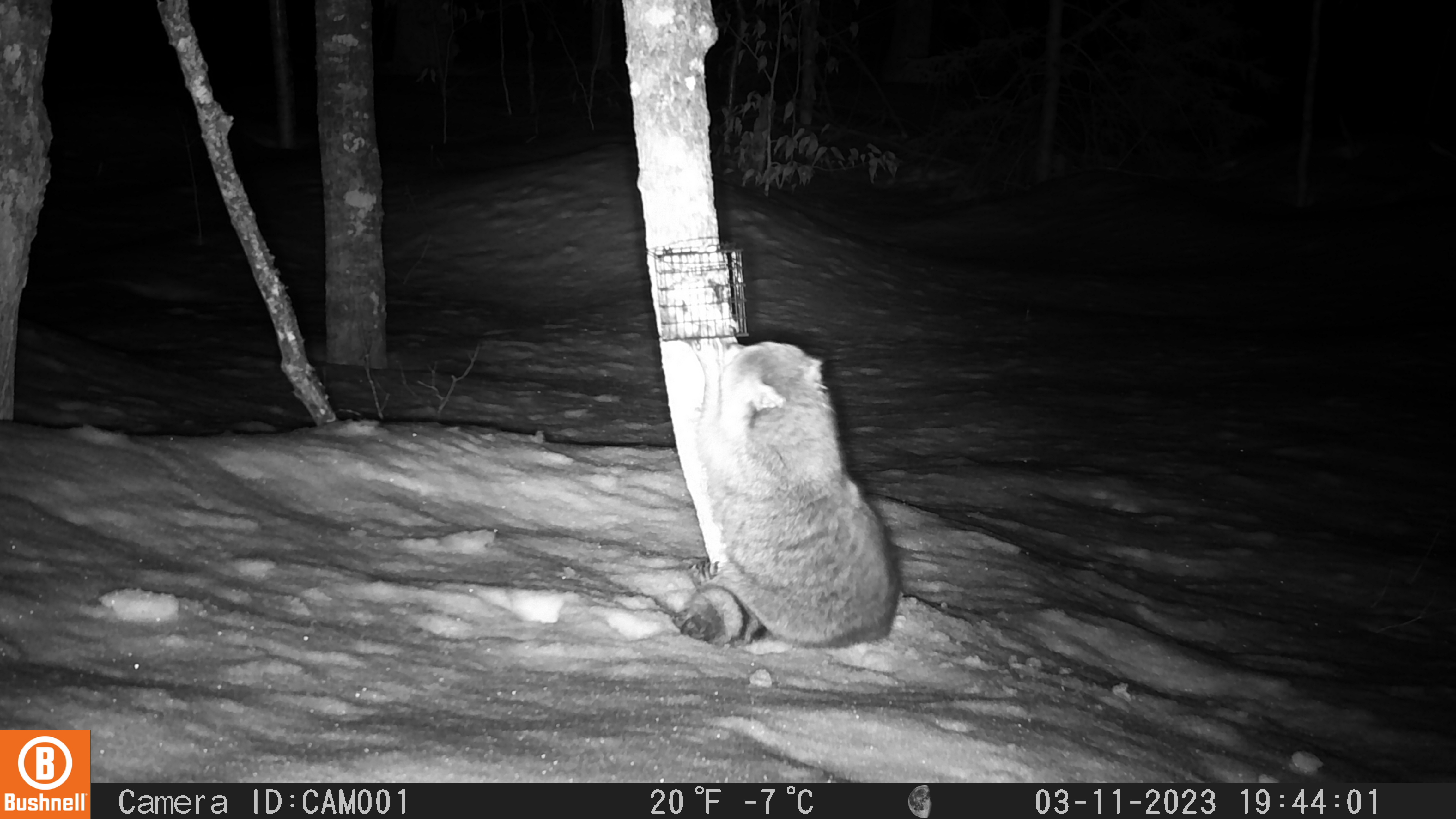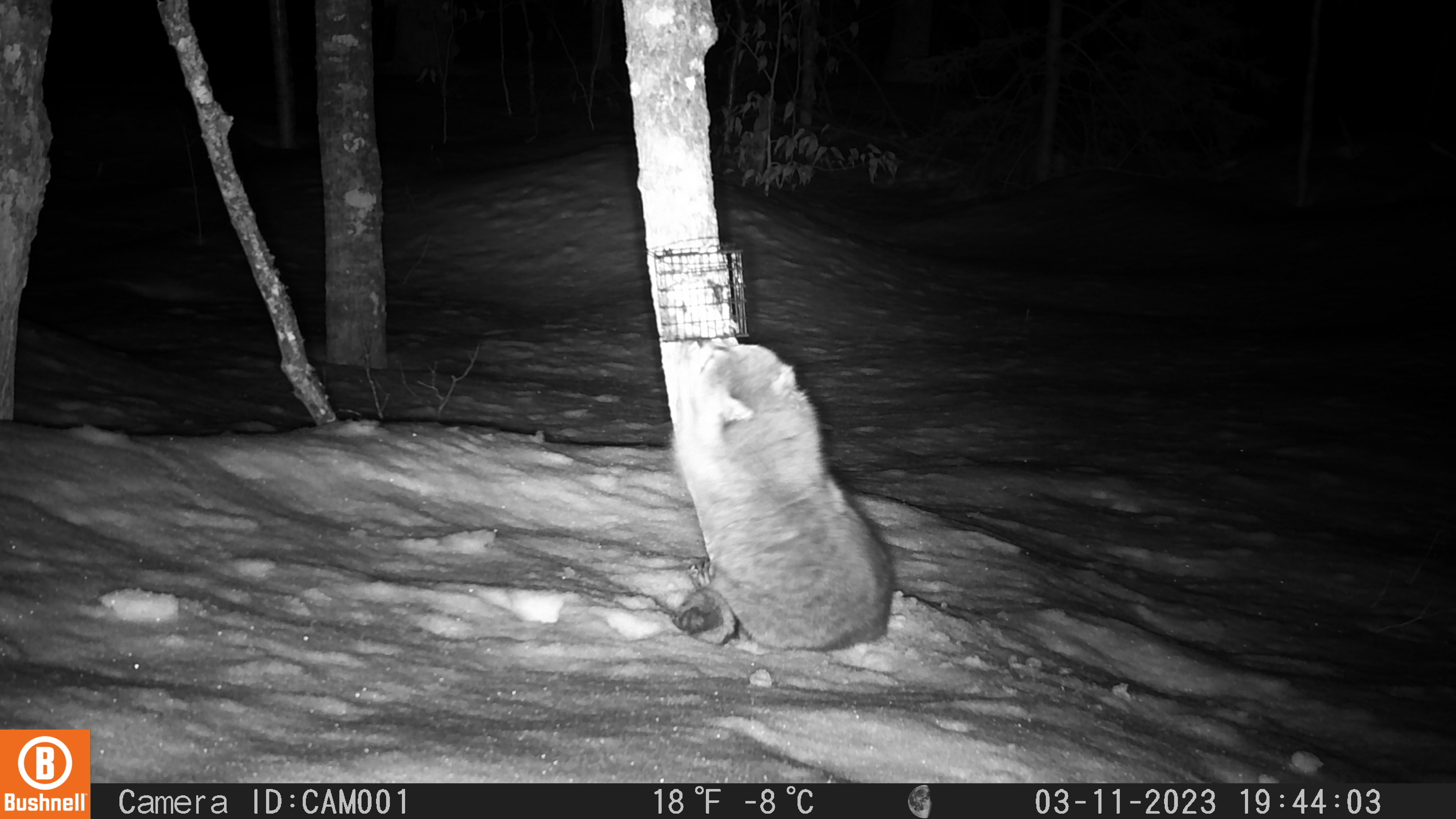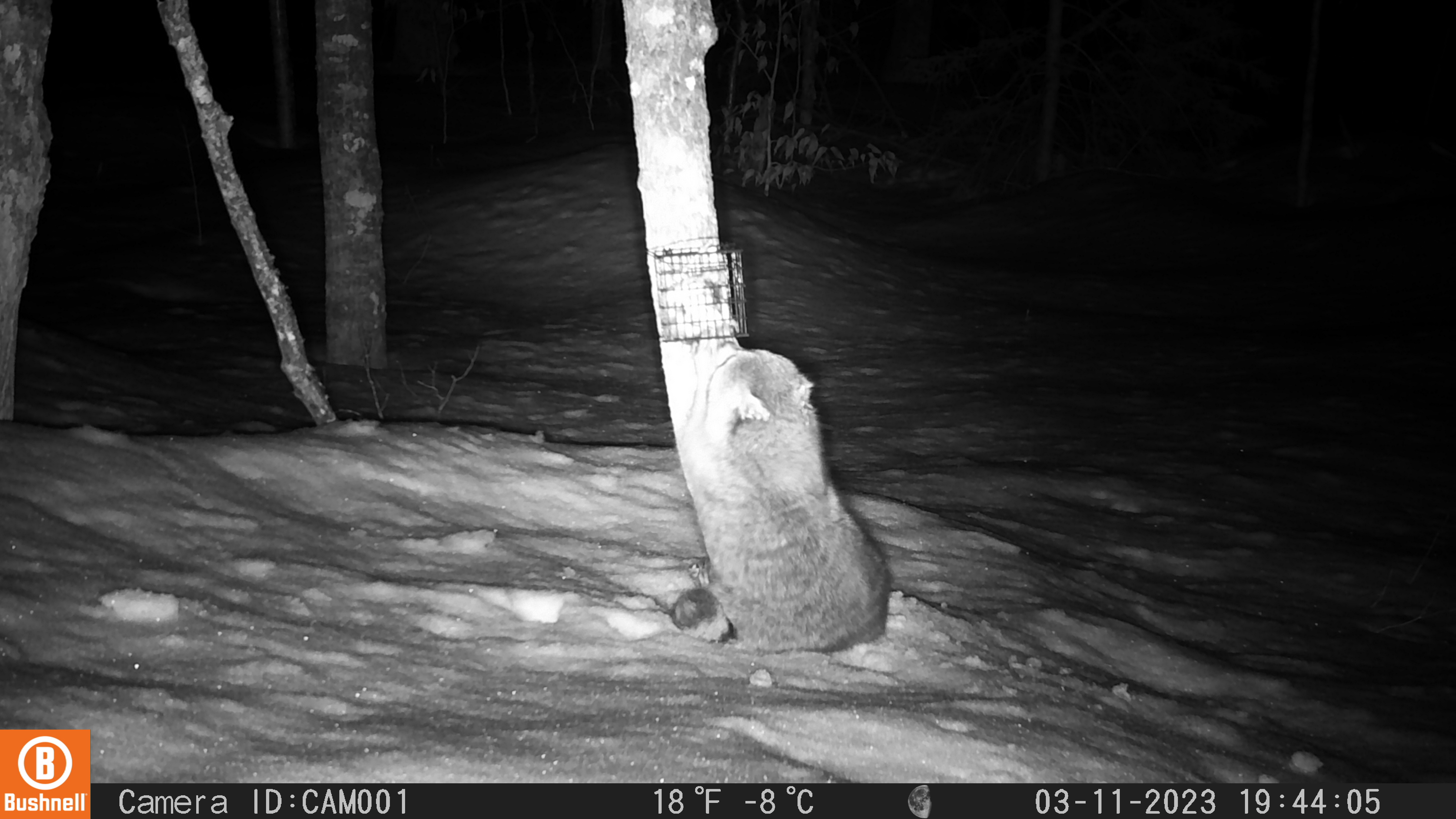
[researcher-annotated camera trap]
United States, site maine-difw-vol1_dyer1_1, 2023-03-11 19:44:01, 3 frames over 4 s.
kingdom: Animalia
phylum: Chordata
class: Mammalia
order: Carnivora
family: Procyonidae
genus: Procyon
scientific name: Procyon lotor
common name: raccoon